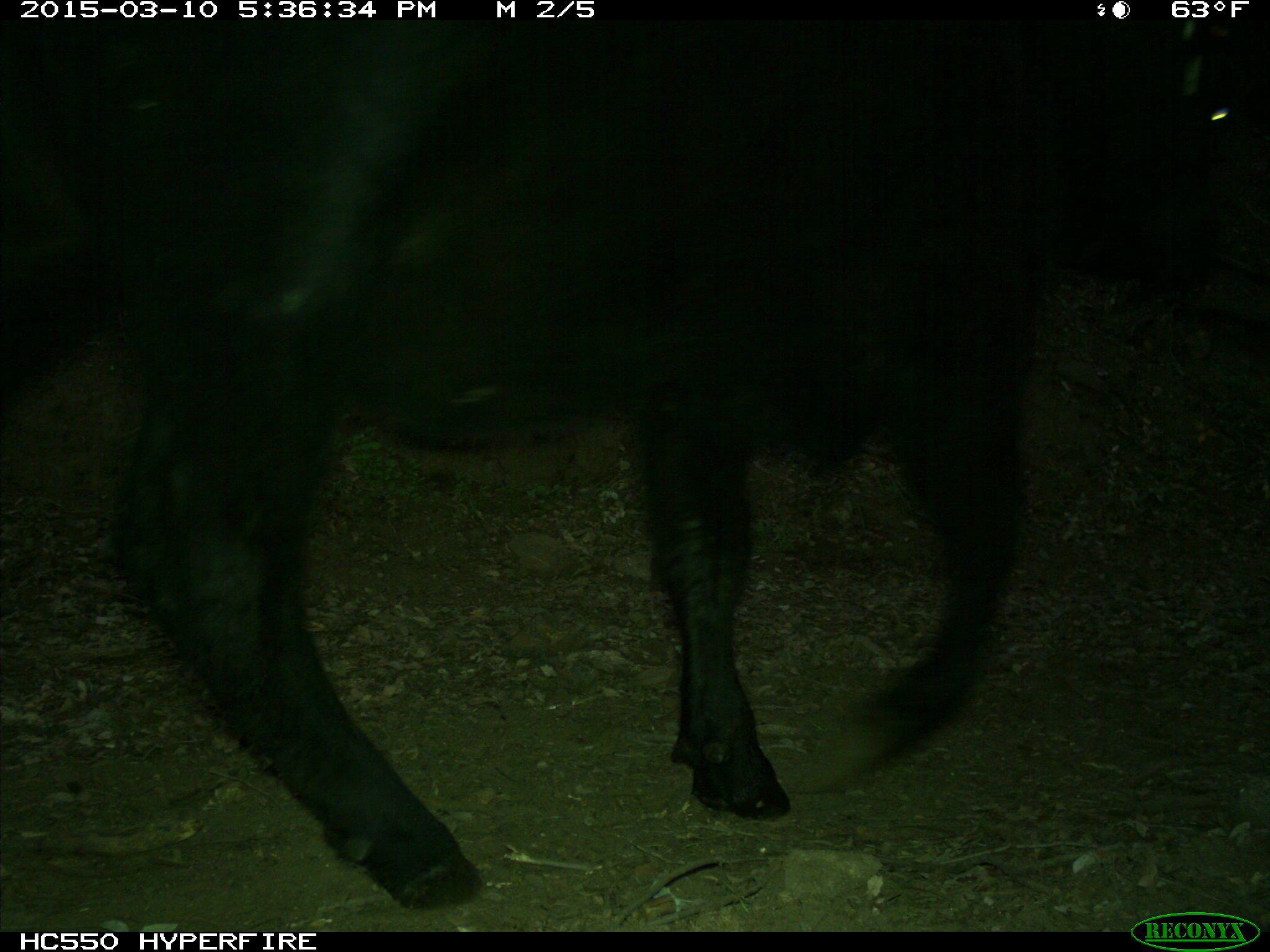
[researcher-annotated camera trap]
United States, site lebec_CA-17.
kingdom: Animalia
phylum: Chordata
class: Mammalia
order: Artiodactyla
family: Bovidae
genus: Bos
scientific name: Bos taurus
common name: domestic cow